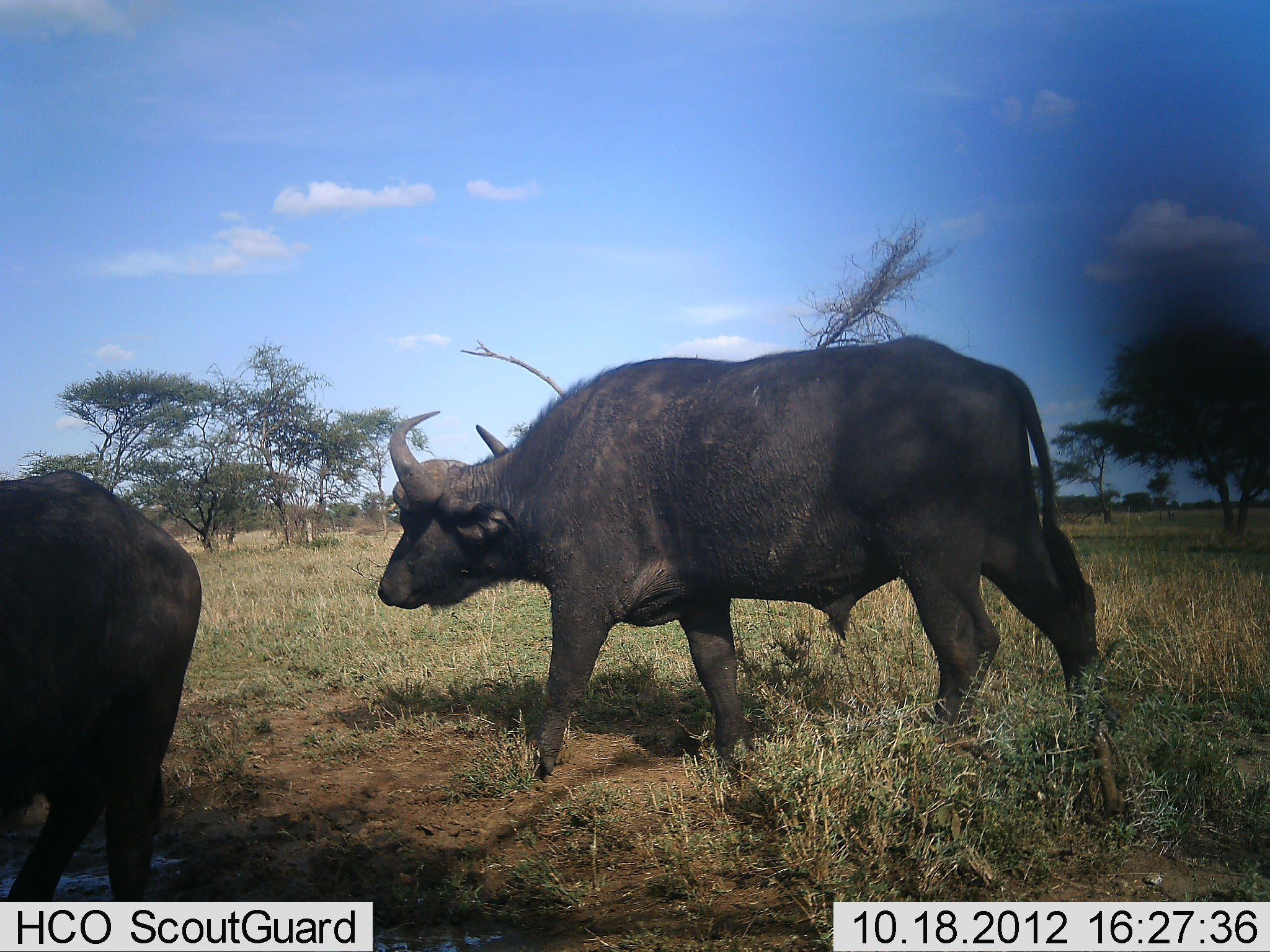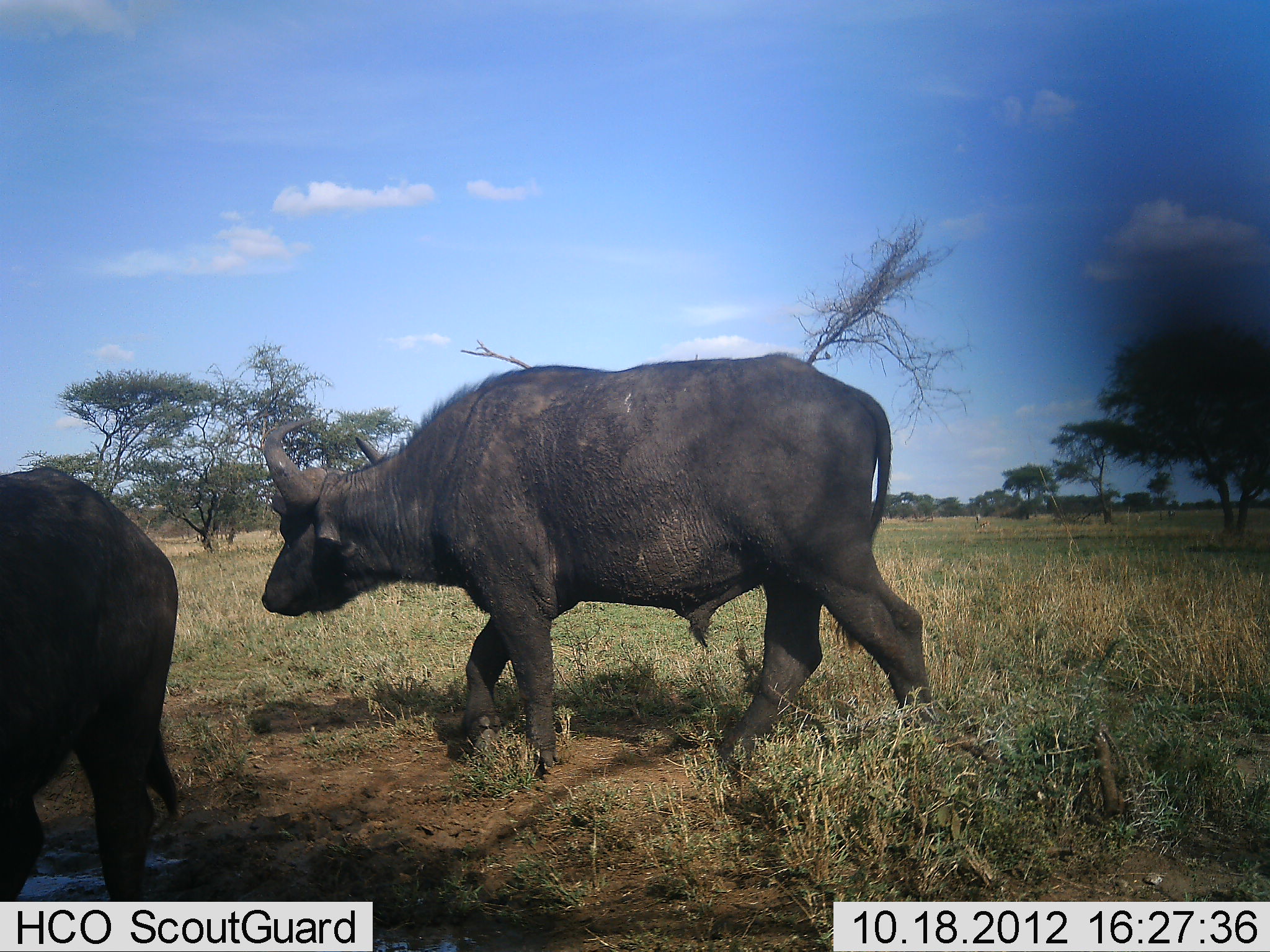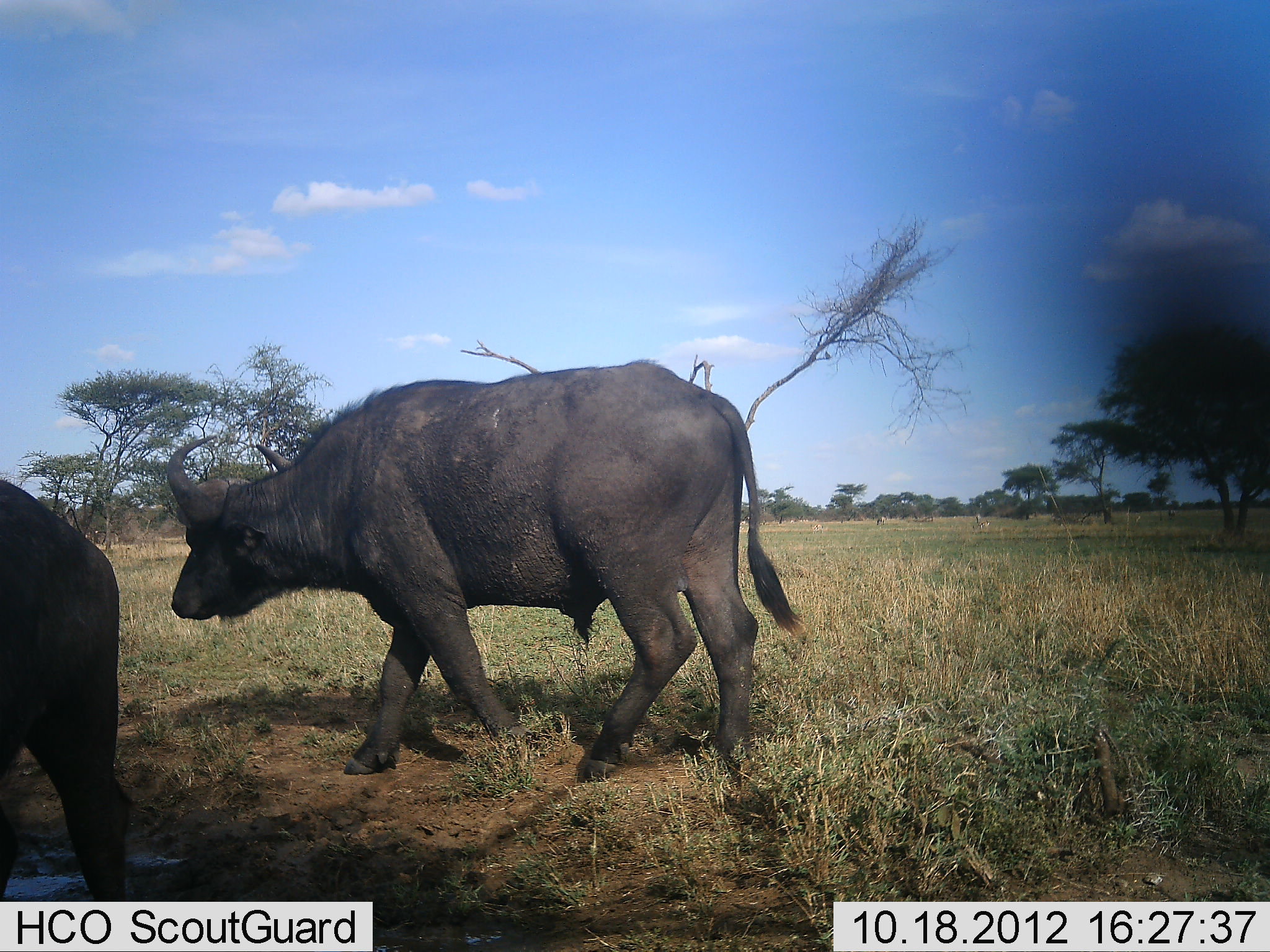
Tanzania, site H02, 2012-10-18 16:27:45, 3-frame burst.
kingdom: Animalia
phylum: Chordata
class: Mammalia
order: Artiodactyla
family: Bovidae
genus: Syncerus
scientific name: Syncerus caffer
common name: cape buffalo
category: buffalo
Buffalo (cape buffalo) (Syncerus caffer), count 2. Behavior (volunteer vote fractions): standing 10%, resting 0%, moving 90%, interacting 0%. Young present (vote fraction): 0%. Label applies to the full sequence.